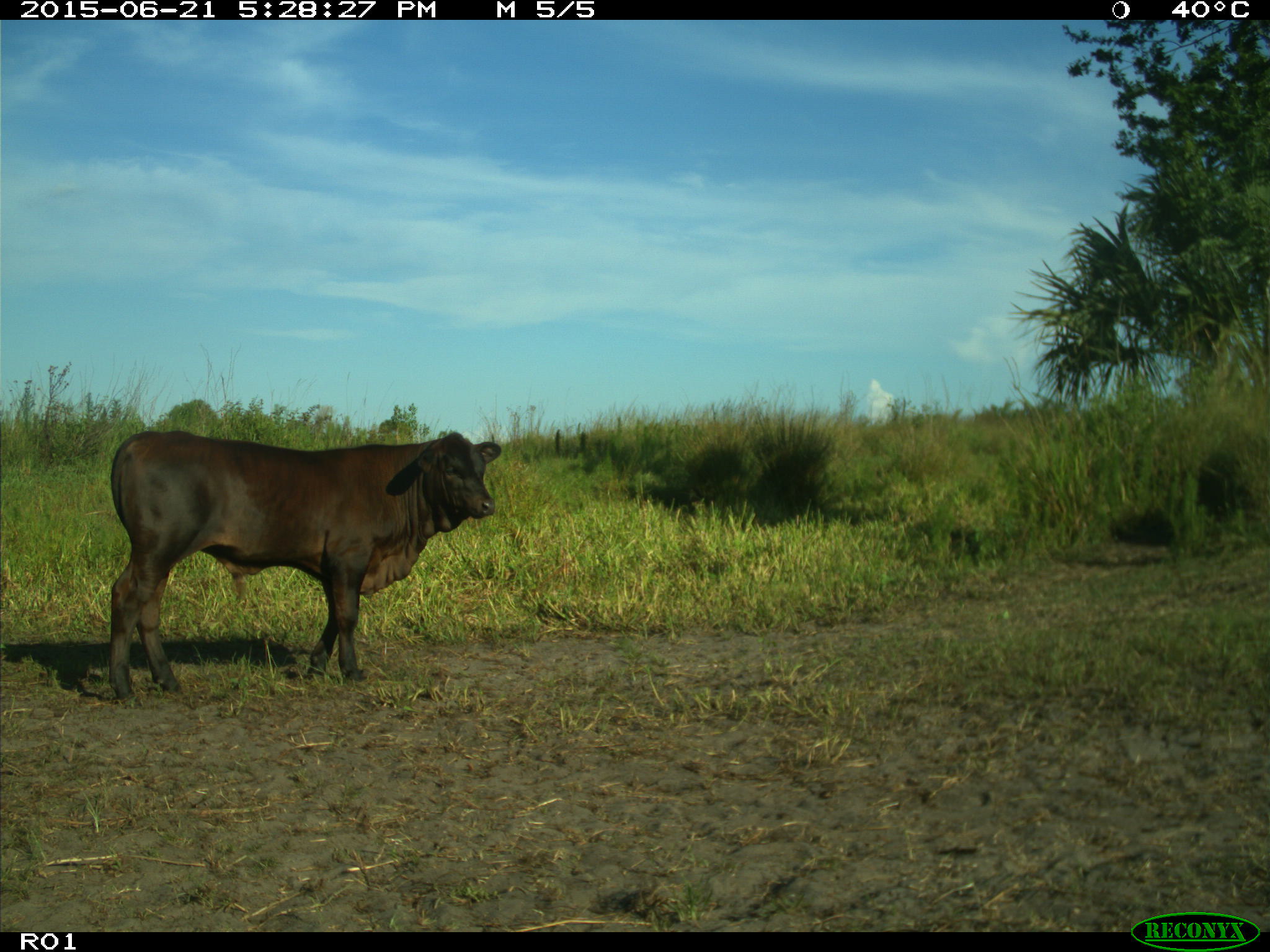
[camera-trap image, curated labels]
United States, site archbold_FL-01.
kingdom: Animalia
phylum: Chordata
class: Mammalia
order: Artiodactyla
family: Bovidae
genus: Bos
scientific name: Bos taurus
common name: domestic cow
Bos taurus (domestic cow).